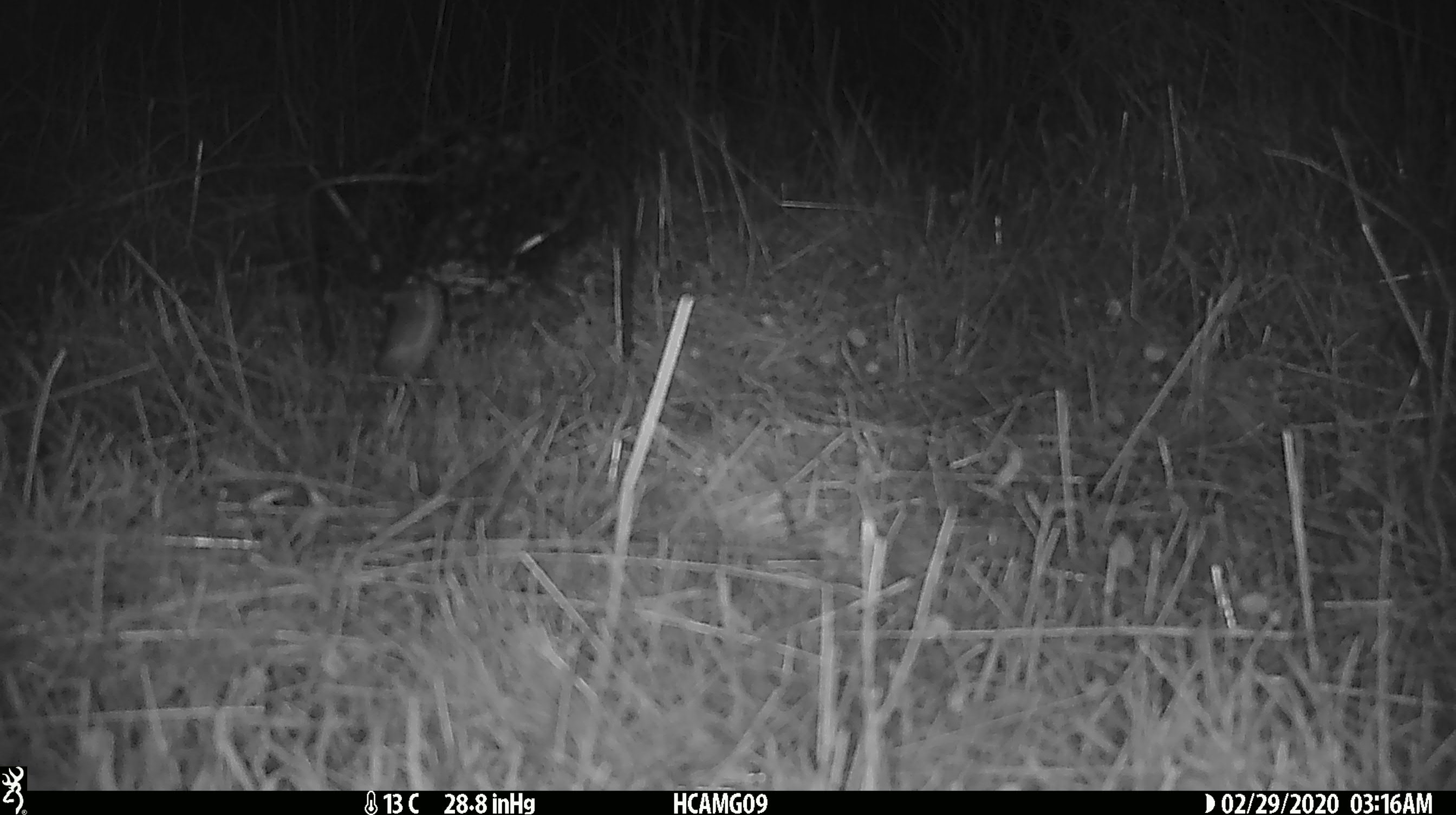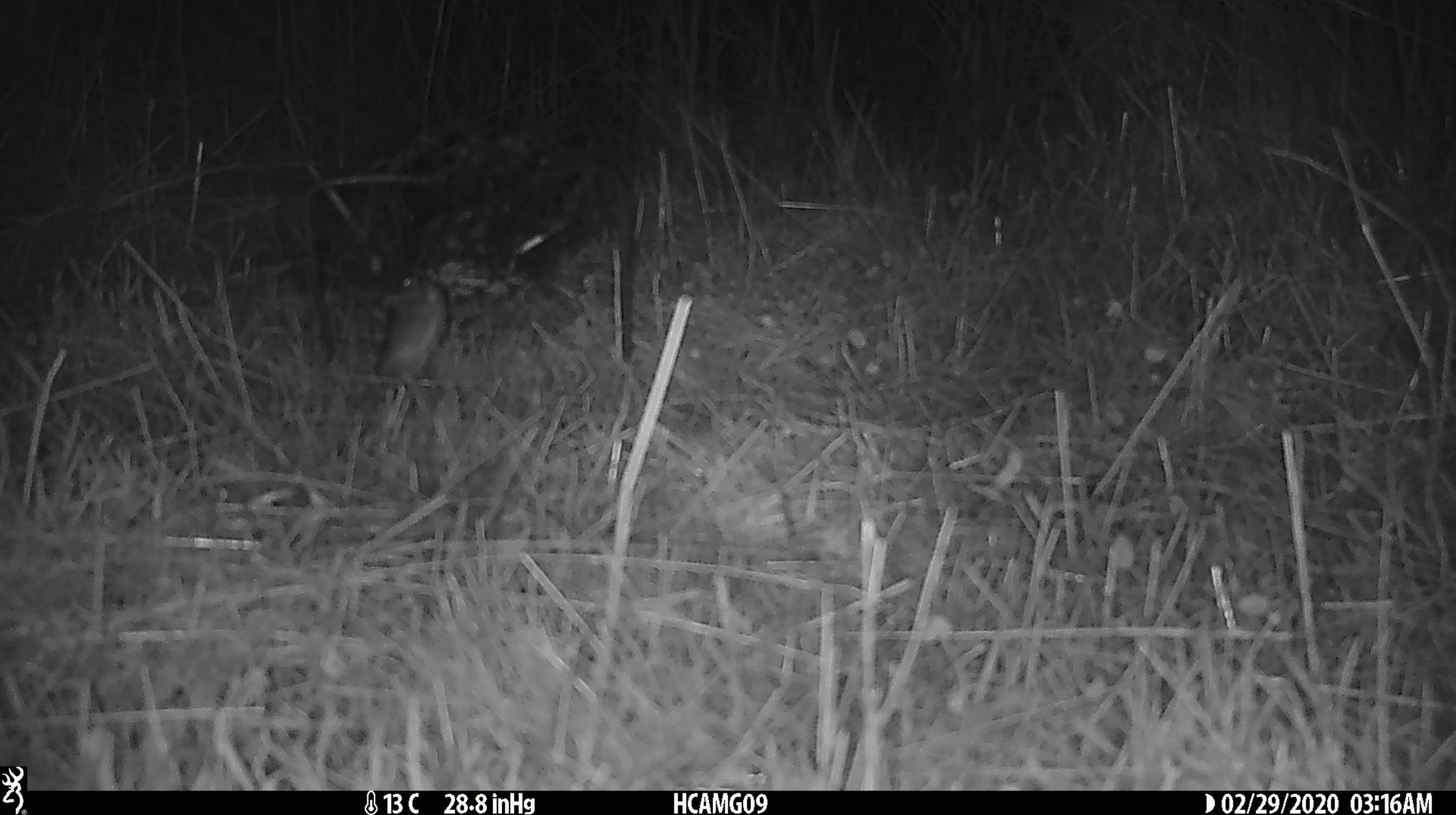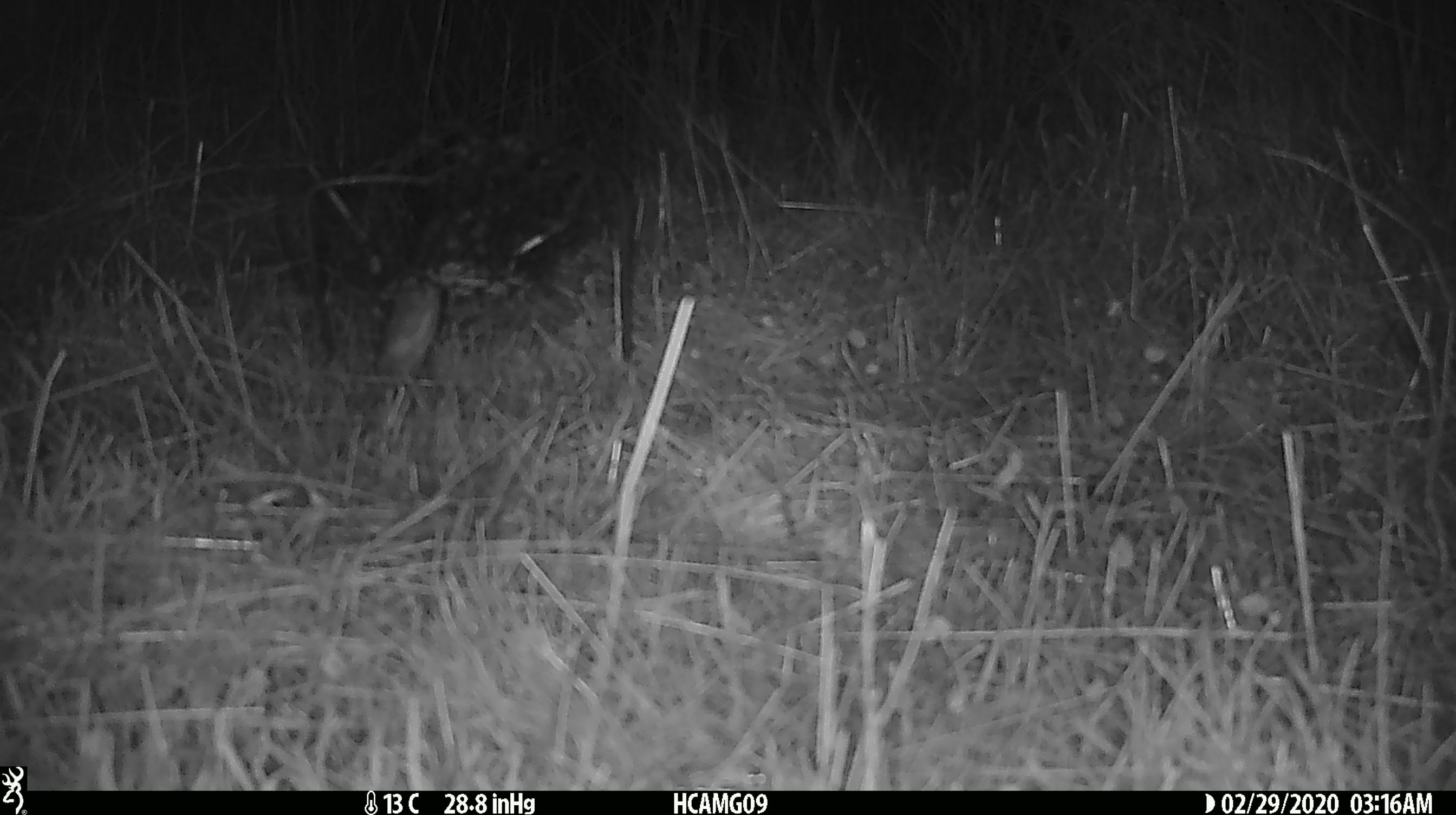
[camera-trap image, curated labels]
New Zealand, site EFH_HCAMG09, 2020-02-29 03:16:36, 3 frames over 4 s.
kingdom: Animalia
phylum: Chordata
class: Mammalia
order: Rodentia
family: Muridae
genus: Mus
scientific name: Mus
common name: mouse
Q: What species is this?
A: Mouse (Mus).